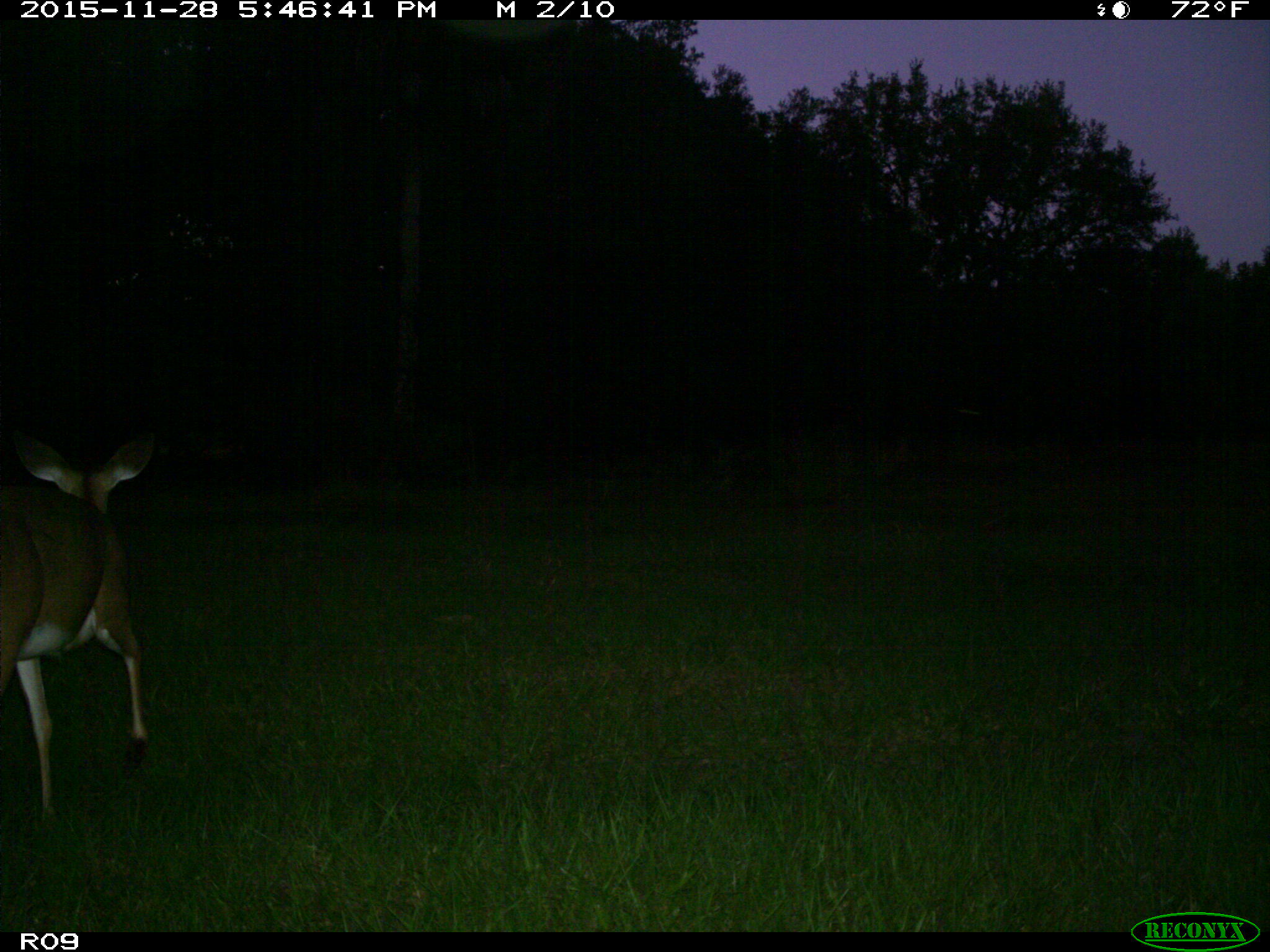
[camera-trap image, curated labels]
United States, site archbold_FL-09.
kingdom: Animalia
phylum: Chordata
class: Mammalia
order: Artiodactyla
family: Cervidae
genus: Odocoileus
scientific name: Odocoileus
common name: deer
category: unidentified deer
Unidentified deer (deer) (Odocoileus).